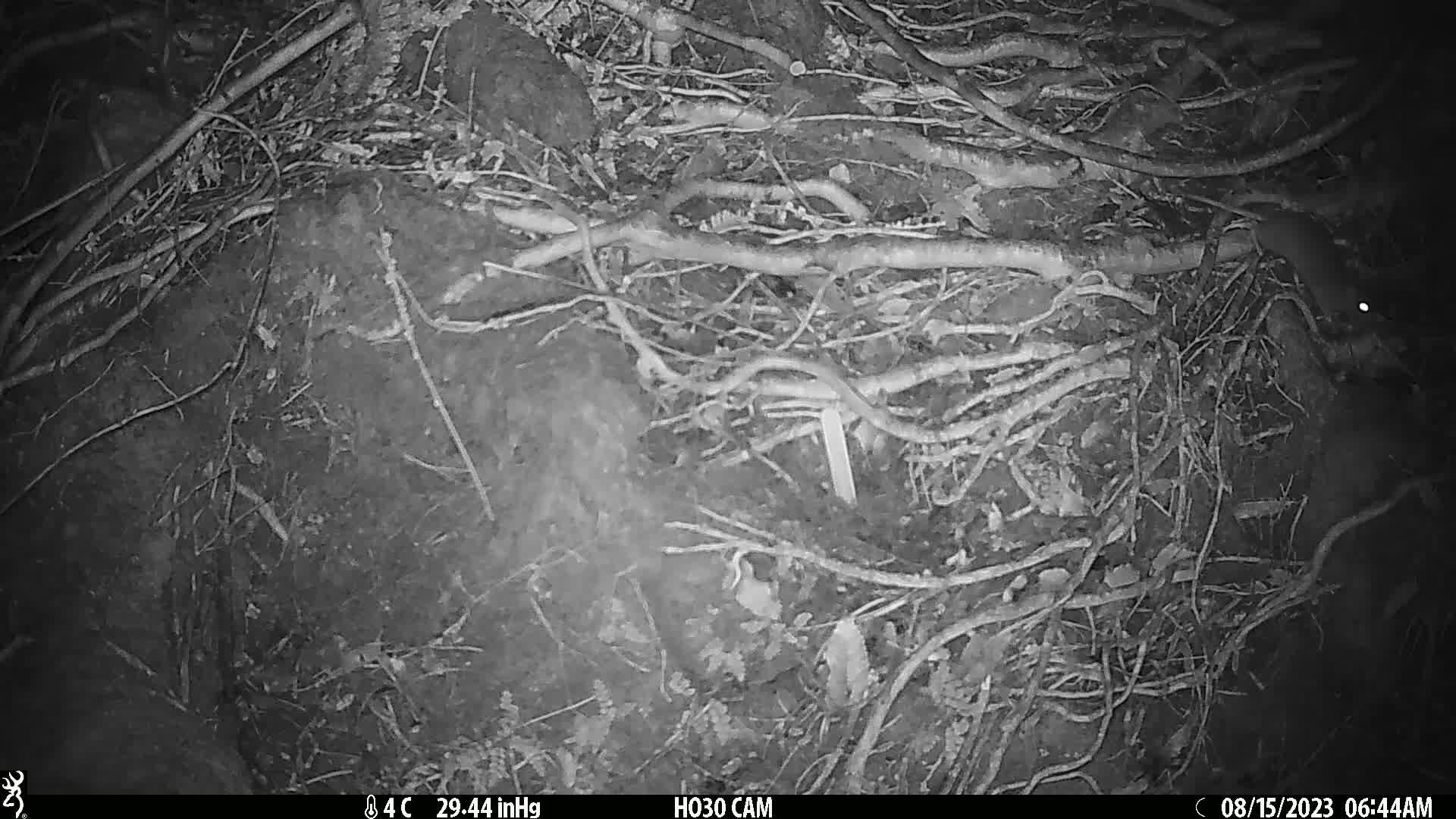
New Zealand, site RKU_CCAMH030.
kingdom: Animalia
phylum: Chordata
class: Mammalia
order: Rodentia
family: Muridae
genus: Rattus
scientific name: Rattus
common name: rat